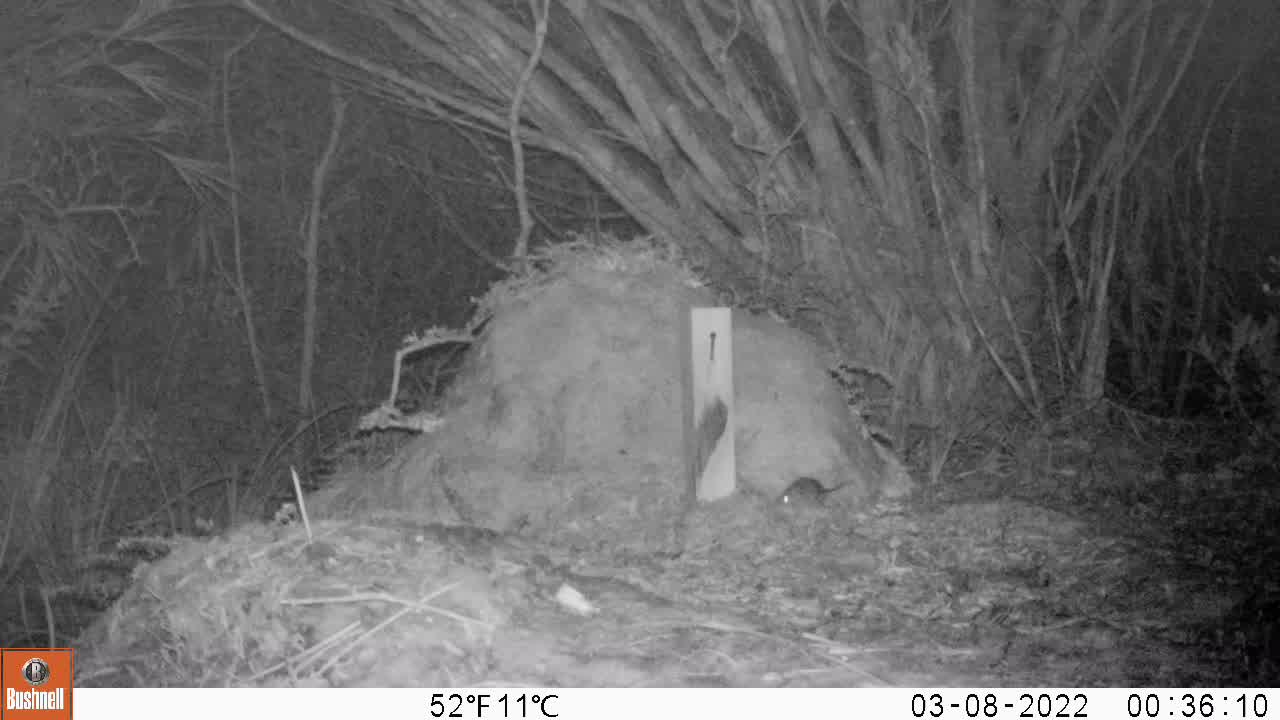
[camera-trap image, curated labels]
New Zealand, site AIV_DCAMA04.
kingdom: Animalia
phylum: Chordata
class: Mammalia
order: Rodentia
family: Muridae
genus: Mus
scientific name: Mus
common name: mouse